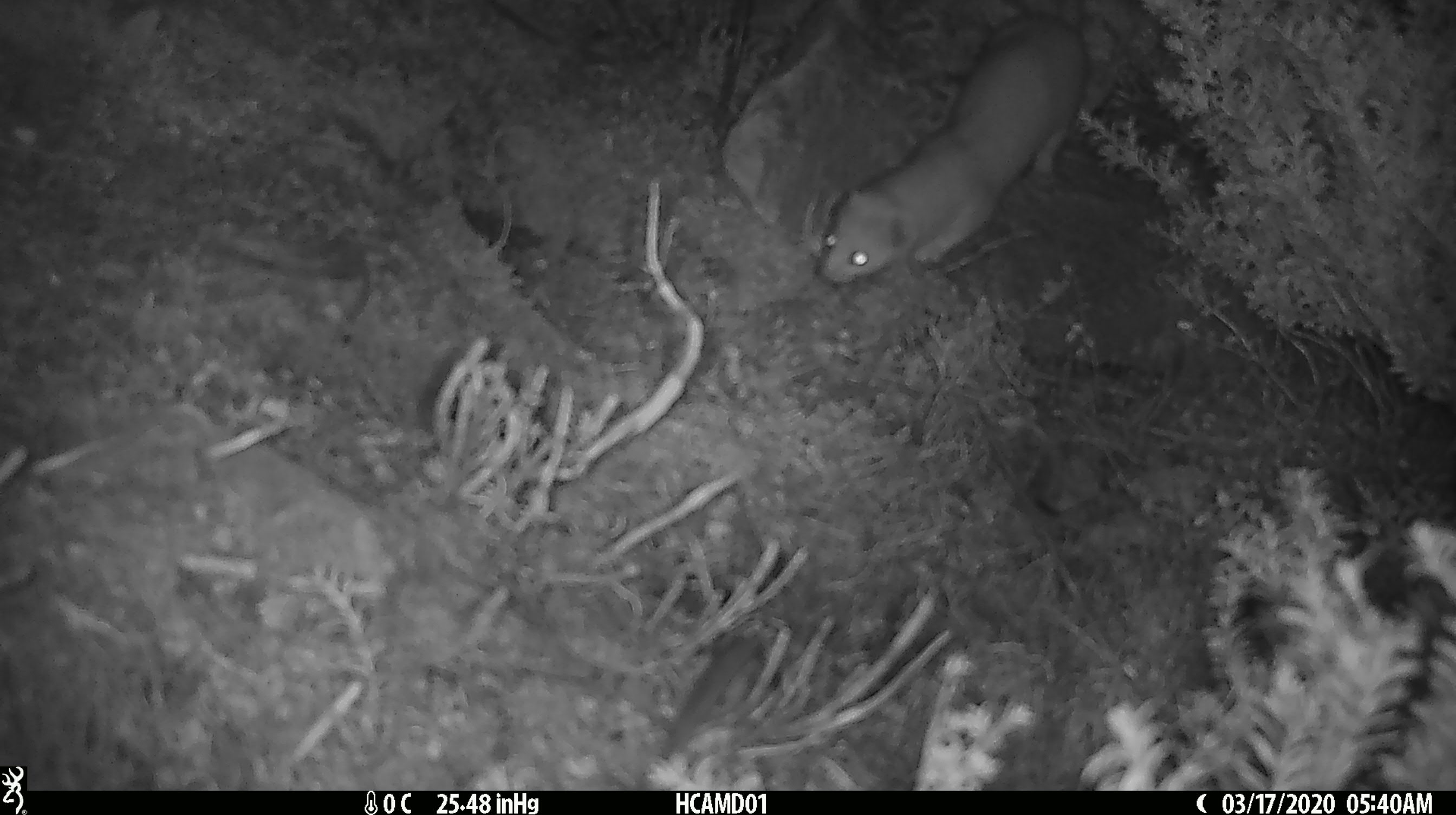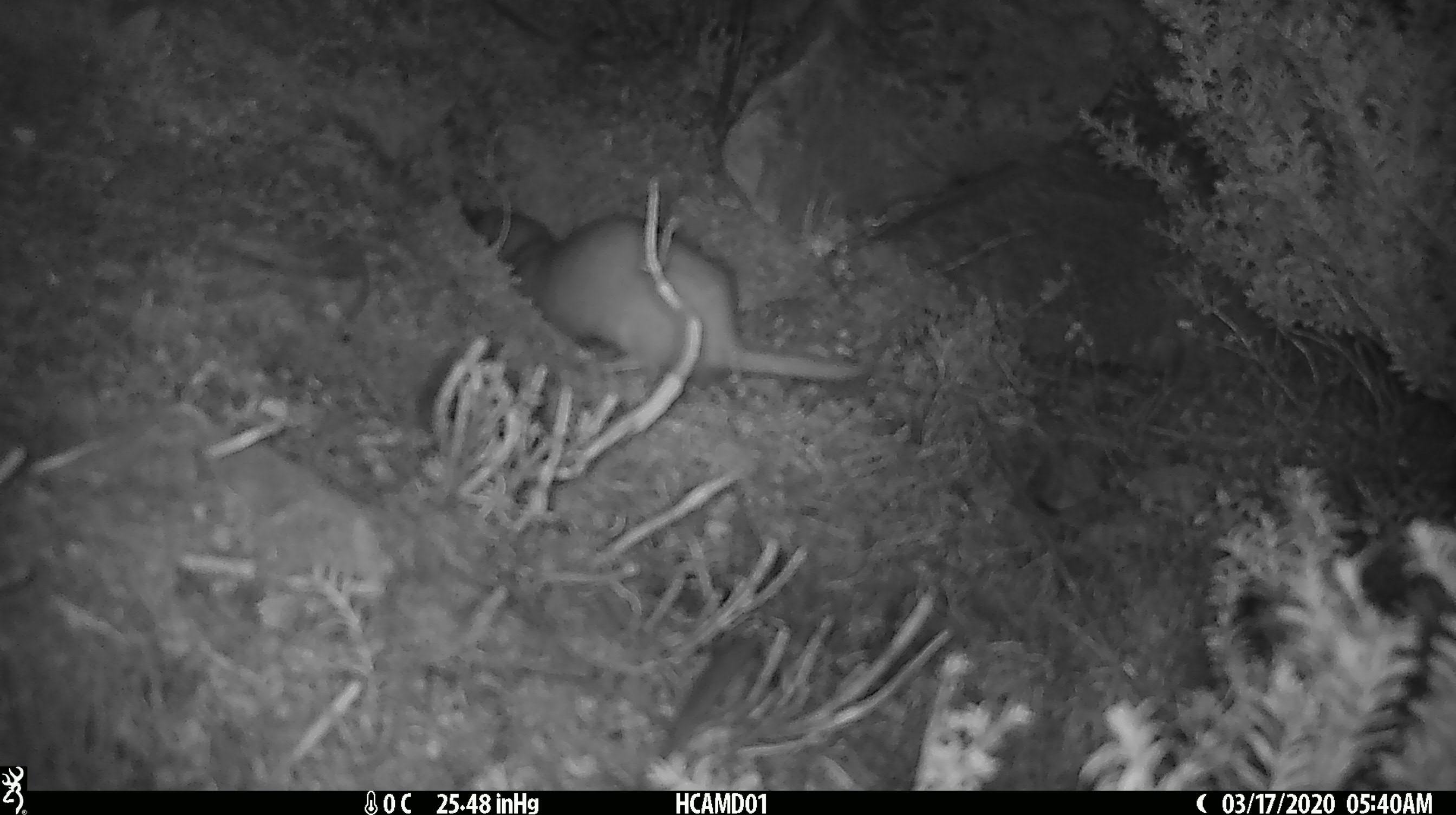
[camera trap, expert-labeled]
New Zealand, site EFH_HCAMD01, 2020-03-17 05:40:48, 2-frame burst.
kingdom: Animalia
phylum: Chordata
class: Mammalia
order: Carnivora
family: Mustelidae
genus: Mustela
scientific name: Mustela nivalis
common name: least weasel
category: weasel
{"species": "weasel (least weasel) (Mustela nivalis)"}